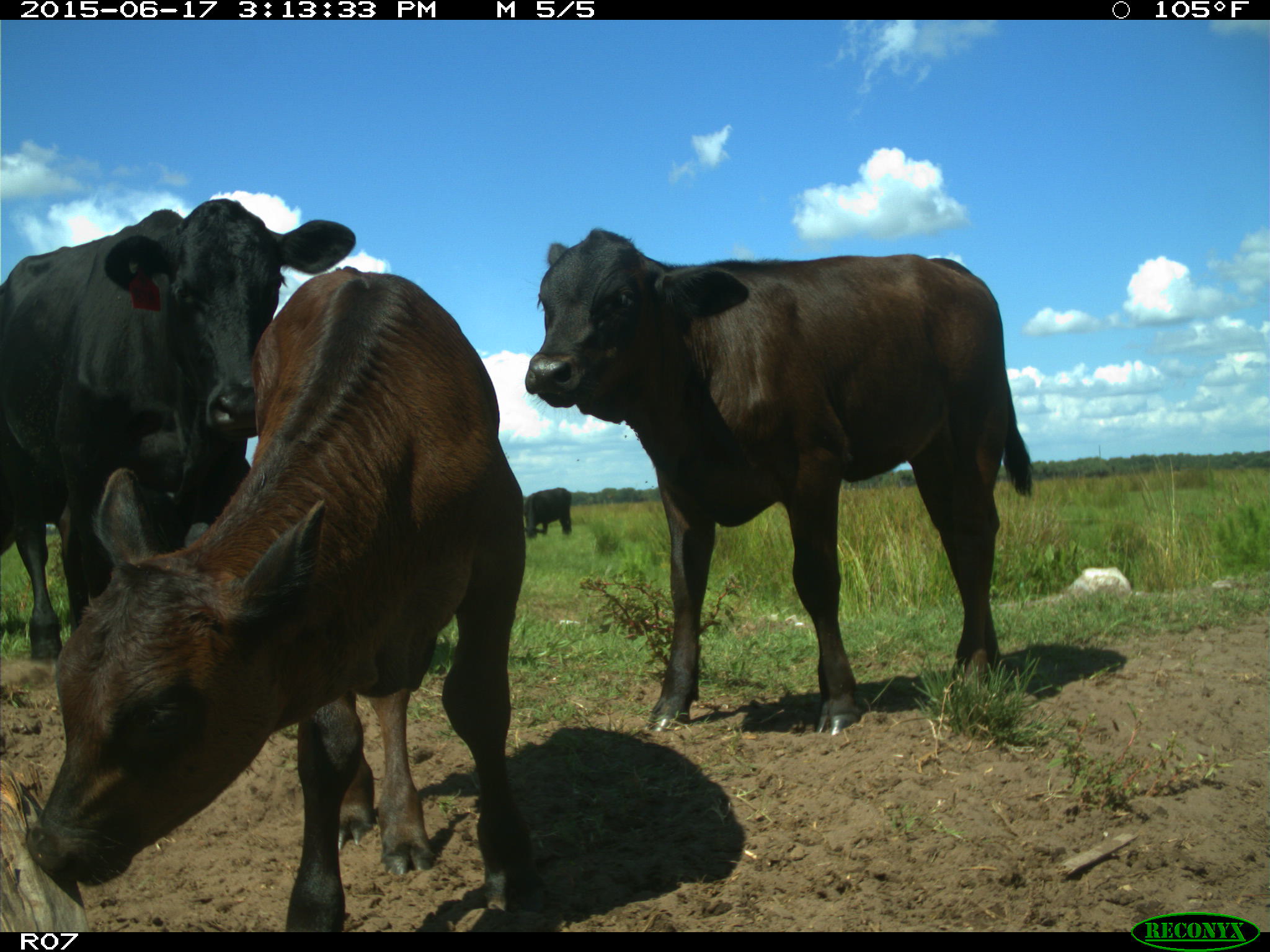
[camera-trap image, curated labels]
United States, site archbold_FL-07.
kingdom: Animalia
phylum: Chordata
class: Mammalia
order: Artiodactyla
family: Bovidae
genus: Bos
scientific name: Bos taurus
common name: domestic cow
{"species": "Bos taurus (domestic cow)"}